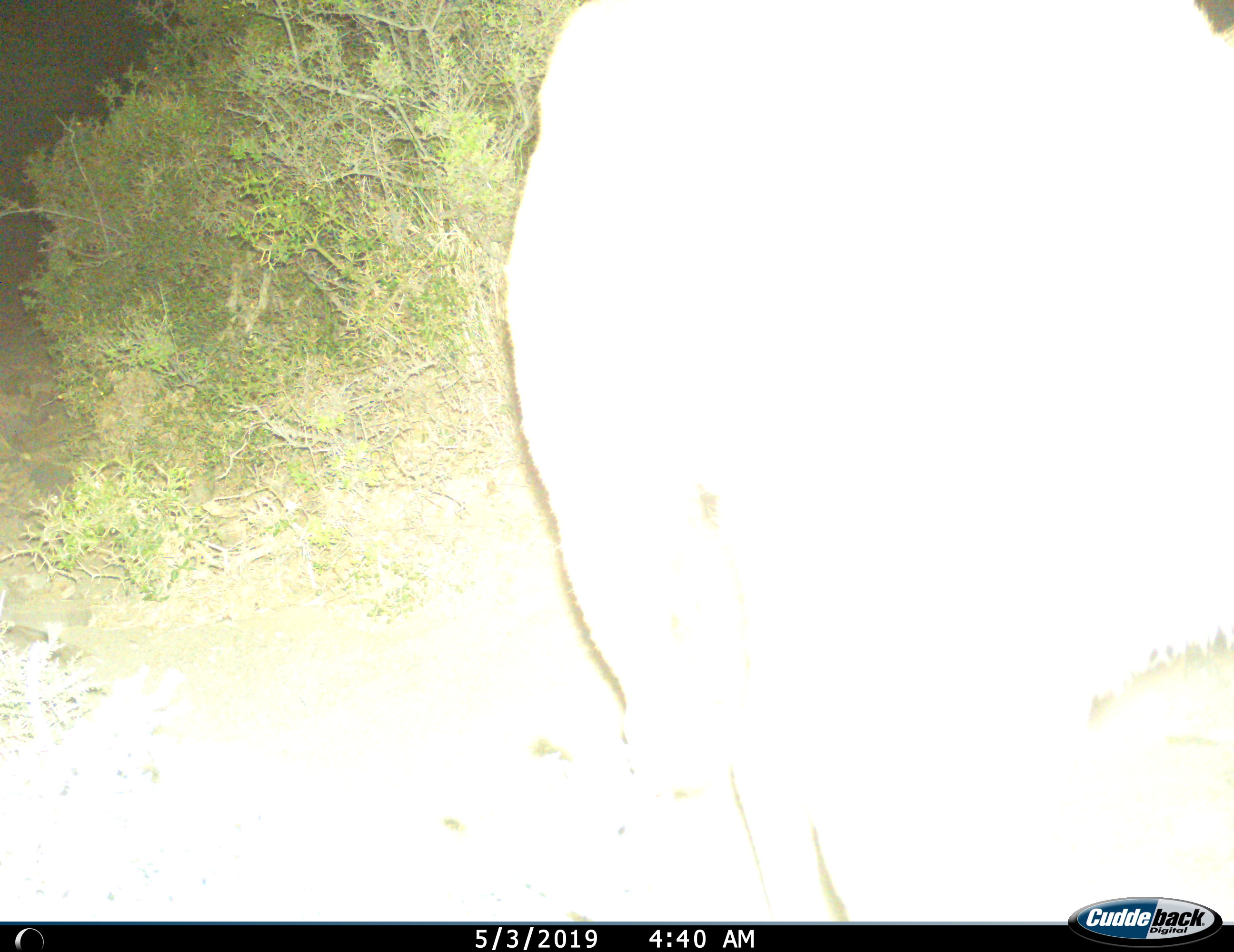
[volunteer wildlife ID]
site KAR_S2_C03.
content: unidentified animal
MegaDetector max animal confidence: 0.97